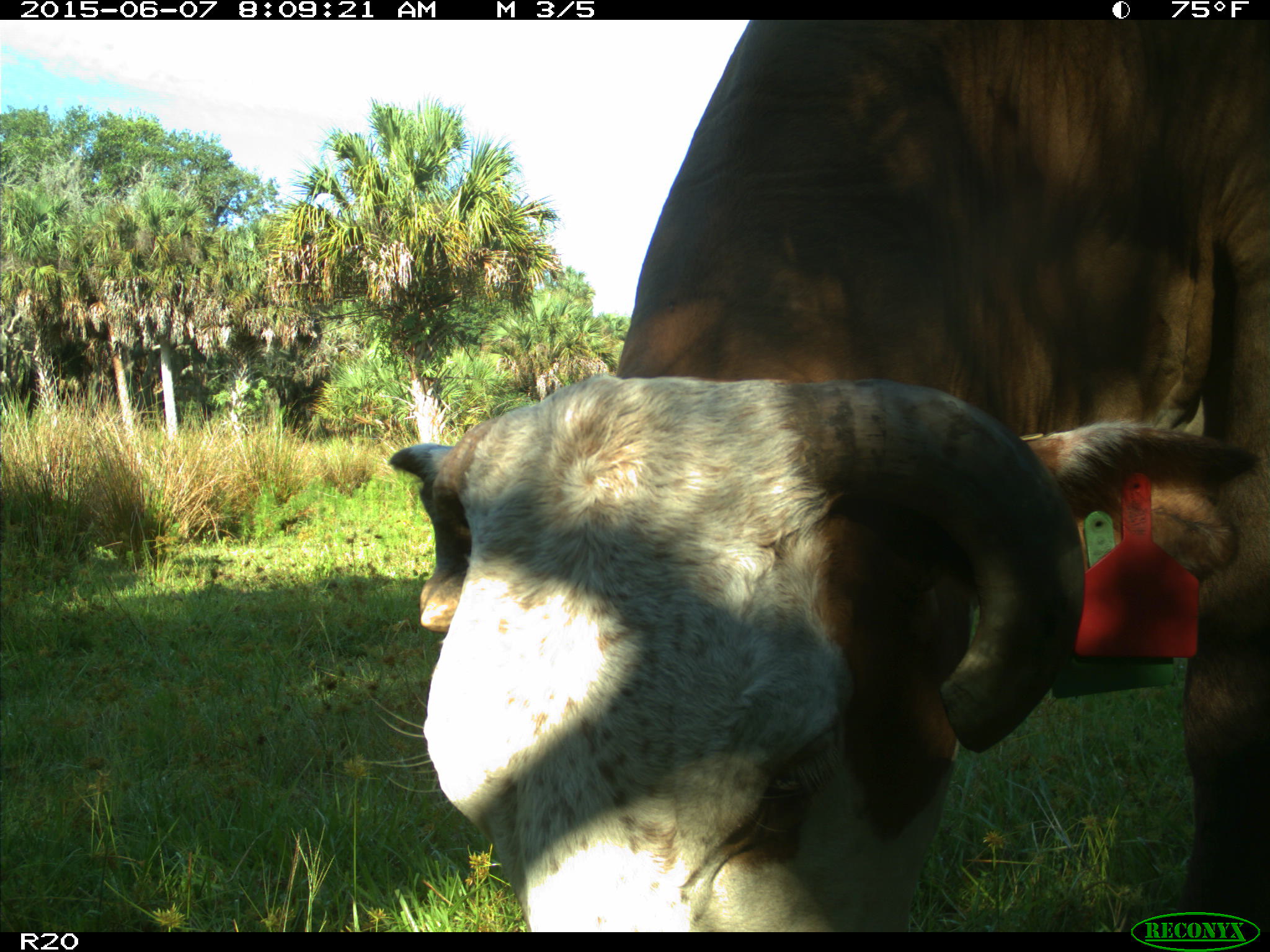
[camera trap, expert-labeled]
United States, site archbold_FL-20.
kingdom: Animalia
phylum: Chordata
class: Mammalia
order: Artiodactyla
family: Bovidae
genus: Bos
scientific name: Bos taurus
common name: domestic cow